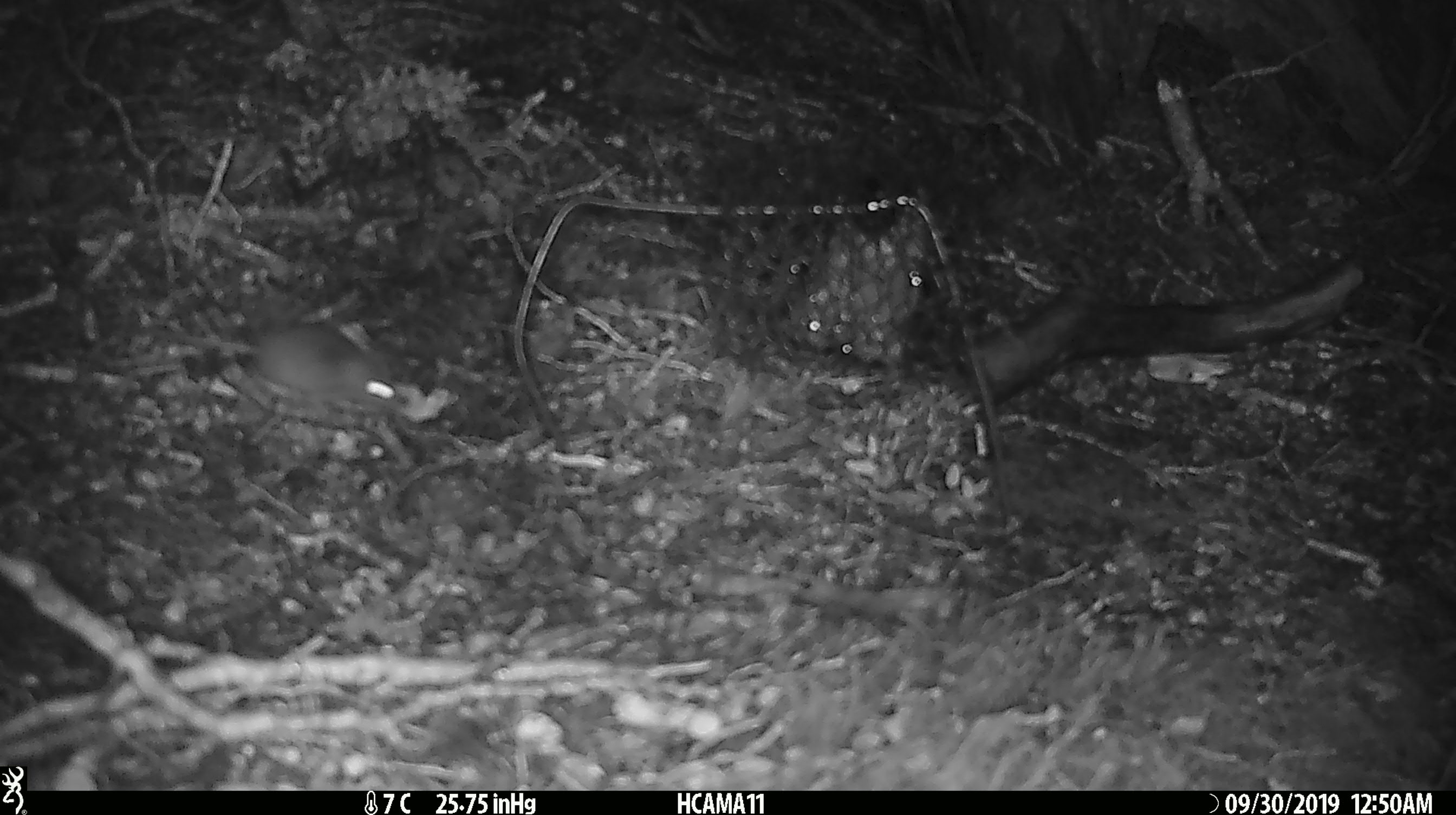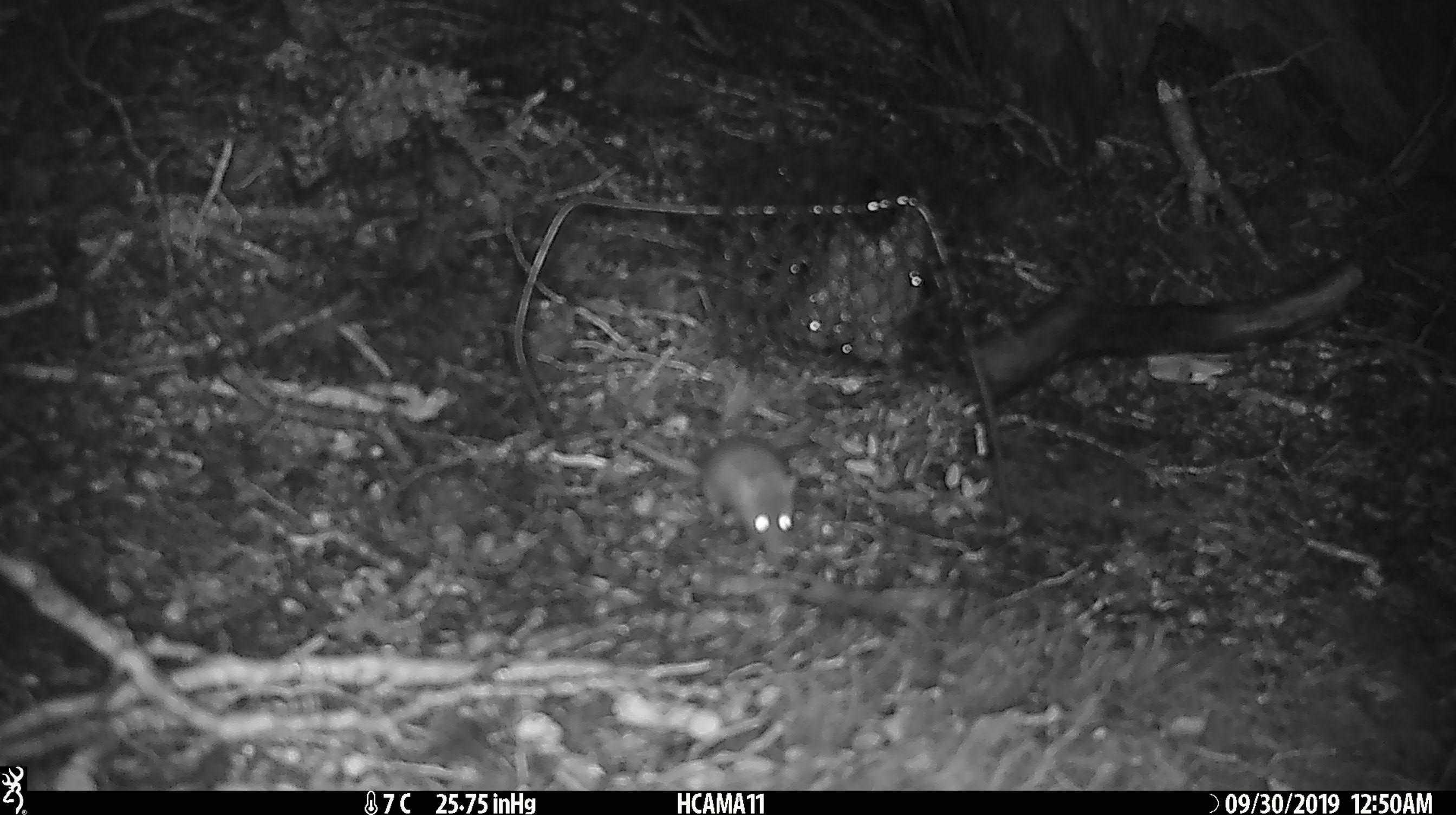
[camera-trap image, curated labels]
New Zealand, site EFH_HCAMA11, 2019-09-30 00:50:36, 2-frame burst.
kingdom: Animalia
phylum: Chordata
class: Mammalia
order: Rodentia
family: Muridae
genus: Mus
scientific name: Mus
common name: mouse